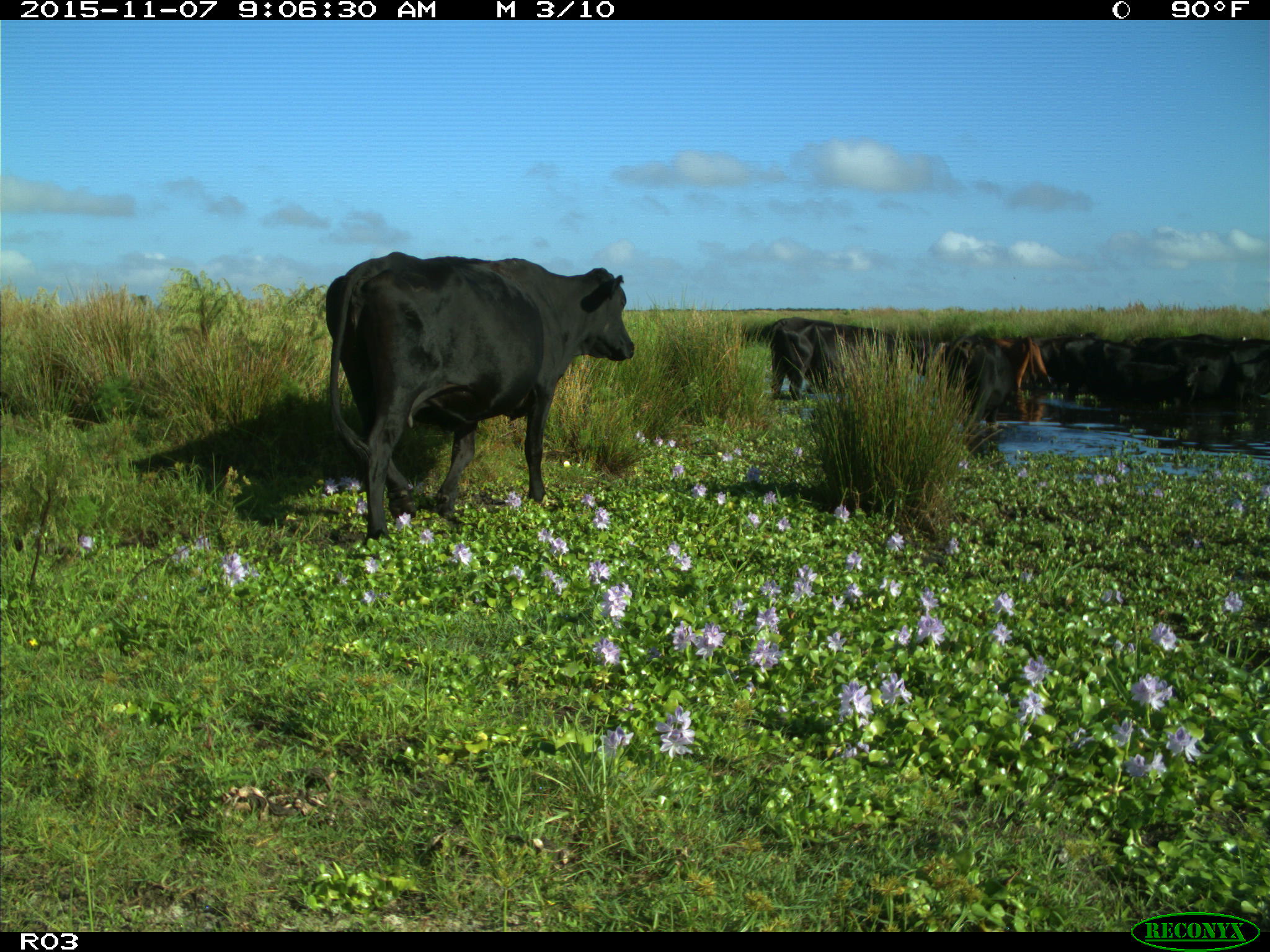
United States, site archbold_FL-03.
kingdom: Animalia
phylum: Chordata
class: Mammalia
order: Artiodactyla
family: Bovidae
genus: Bos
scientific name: Bos taurus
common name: domestic cow